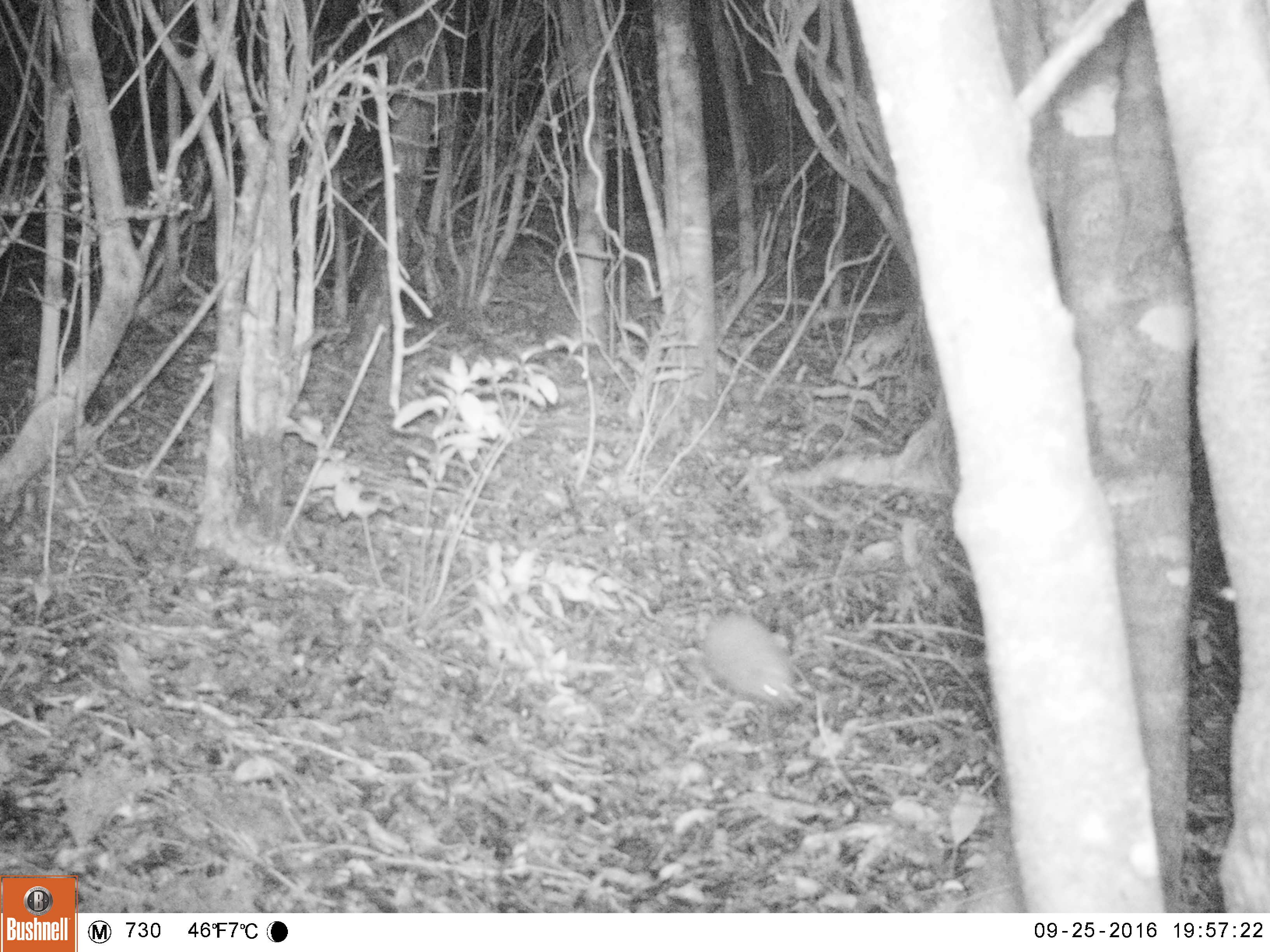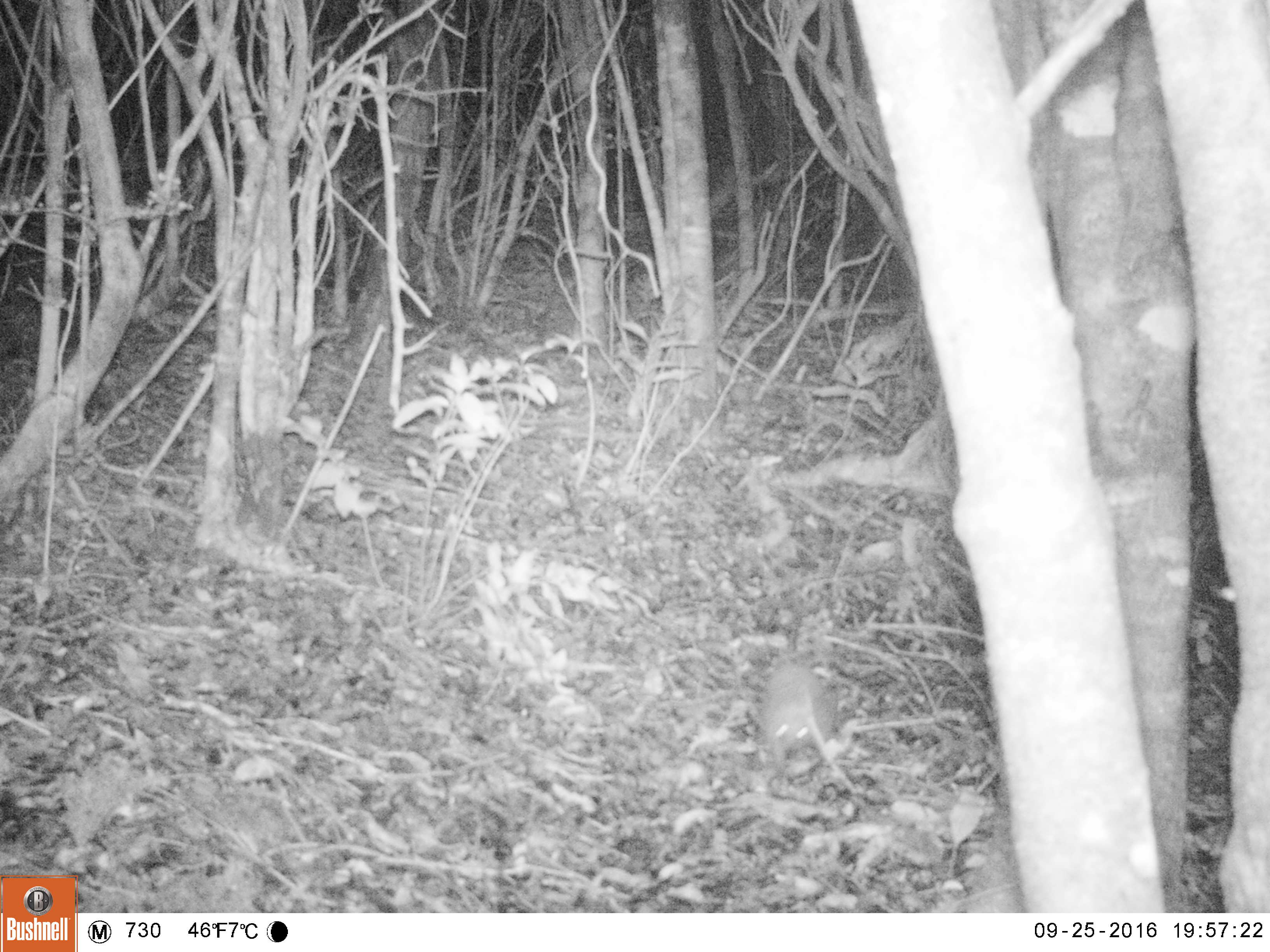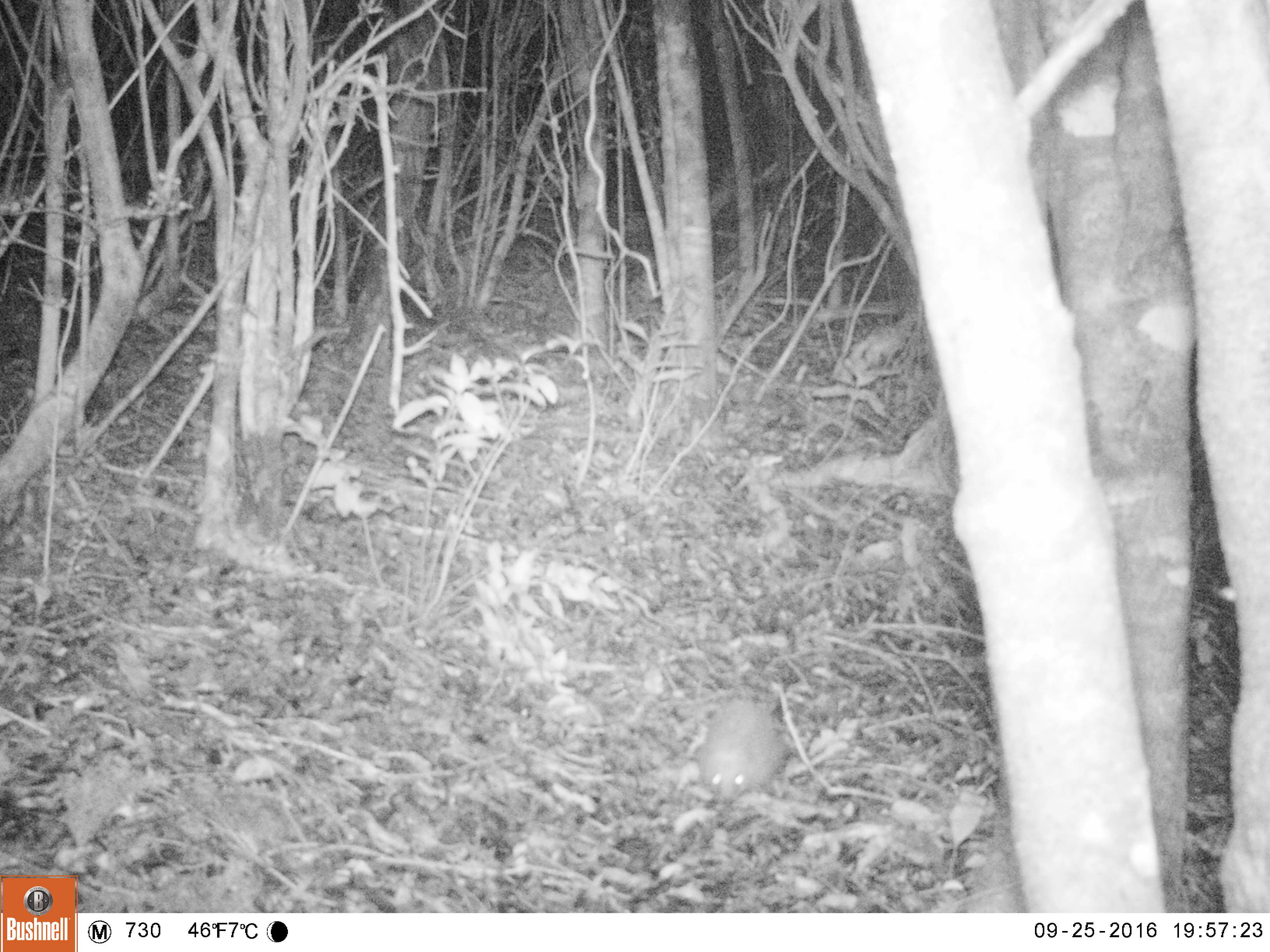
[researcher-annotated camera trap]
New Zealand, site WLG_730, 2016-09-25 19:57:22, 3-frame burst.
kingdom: Animalia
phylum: Chordata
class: Mammalia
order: Eulipotyphla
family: Erinaceidae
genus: Erinaceus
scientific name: Erinaceus europaeus europaeus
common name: european hedgehog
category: hedgehog